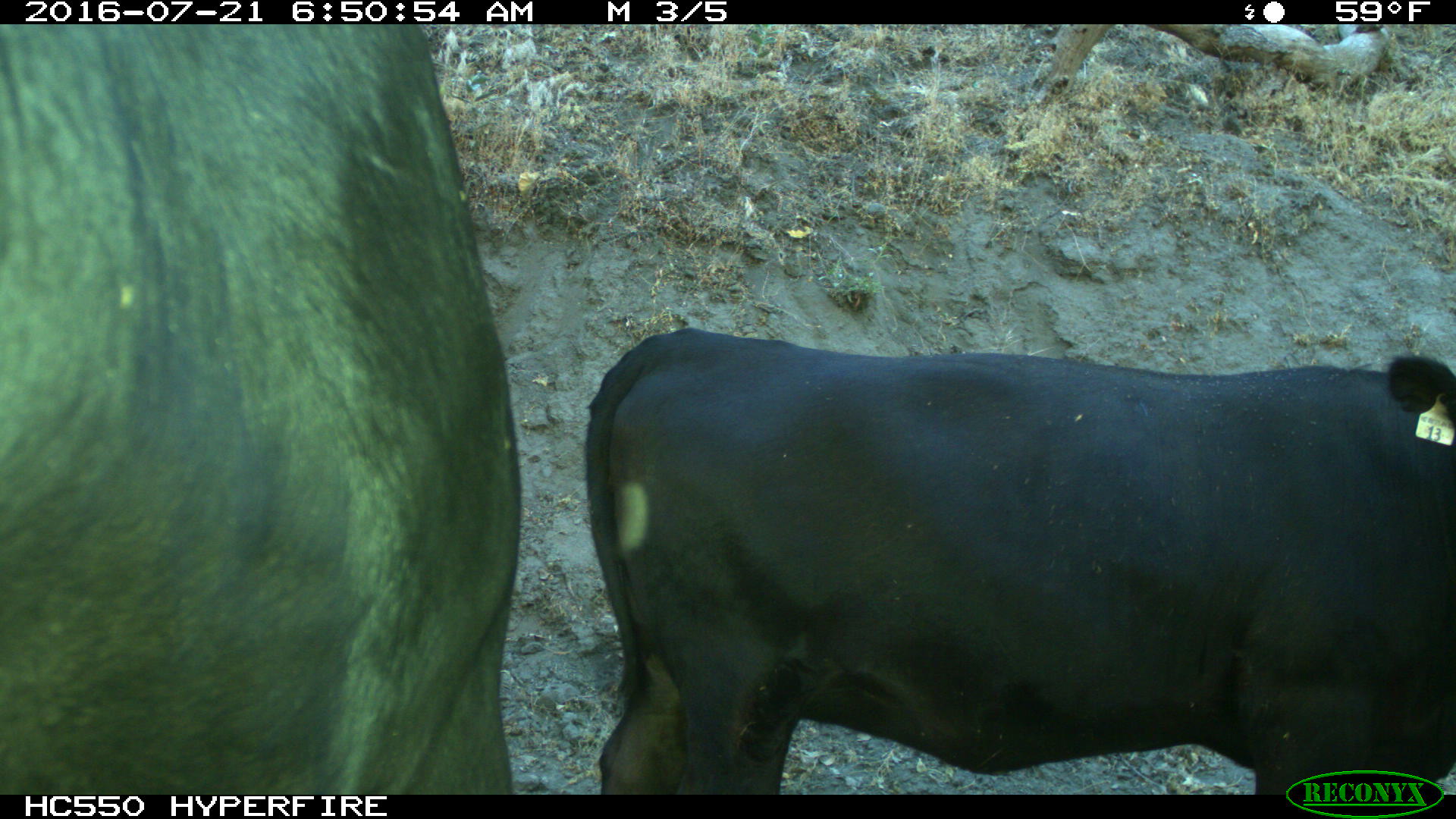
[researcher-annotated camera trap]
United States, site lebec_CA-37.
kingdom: Animalia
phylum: Chordata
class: Mammalia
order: Artiodactyla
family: Bovidae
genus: Bos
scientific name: Bos taurus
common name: domestic cow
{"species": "Bos taurus (domestic cow)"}